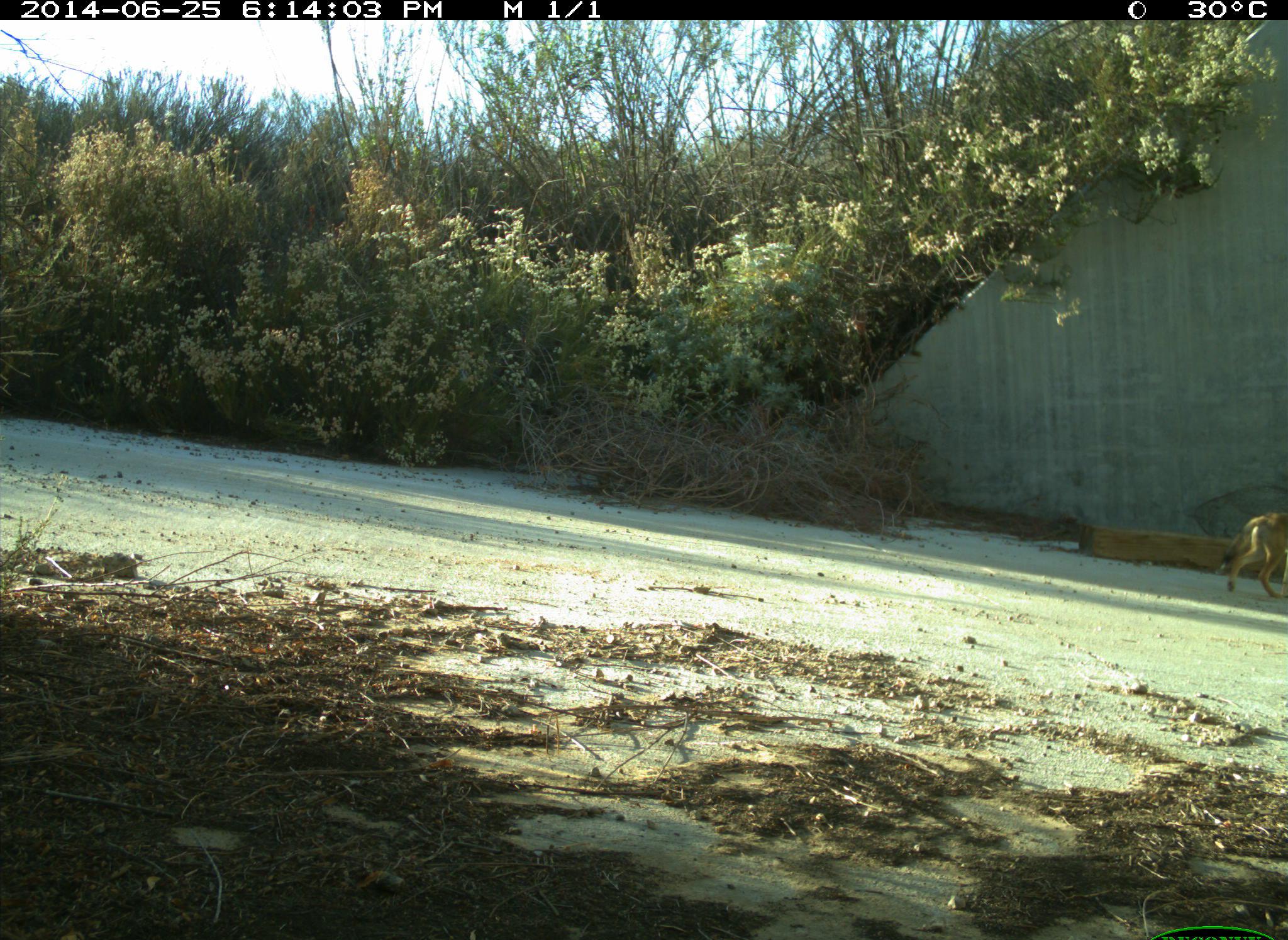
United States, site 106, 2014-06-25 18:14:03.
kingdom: Animalia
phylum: Chordata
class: Mammalia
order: Carnivora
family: Canidae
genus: Canis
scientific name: Canis latrans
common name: coyote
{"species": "coyote (Canis latrans)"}